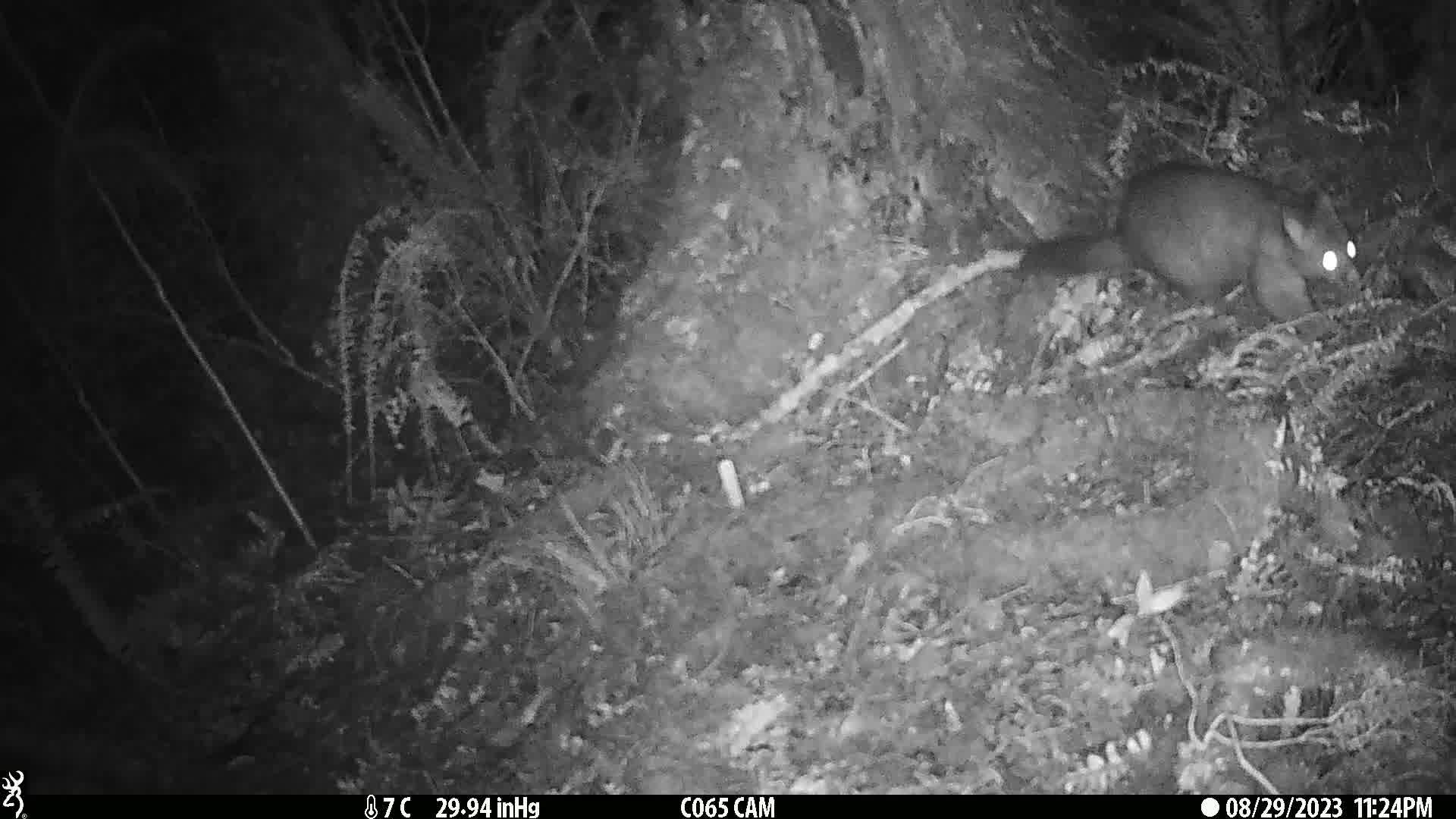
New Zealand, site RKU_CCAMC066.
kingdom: Animalia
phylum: Chordata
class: Mammalia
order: Diprotodontia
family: Phalangeridae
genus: Trichosurus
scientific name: Trichosurus vulpecula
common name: common brushtail possum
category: possum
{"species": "possum (common brushtail possum) (Trichosurus vulpecula)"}